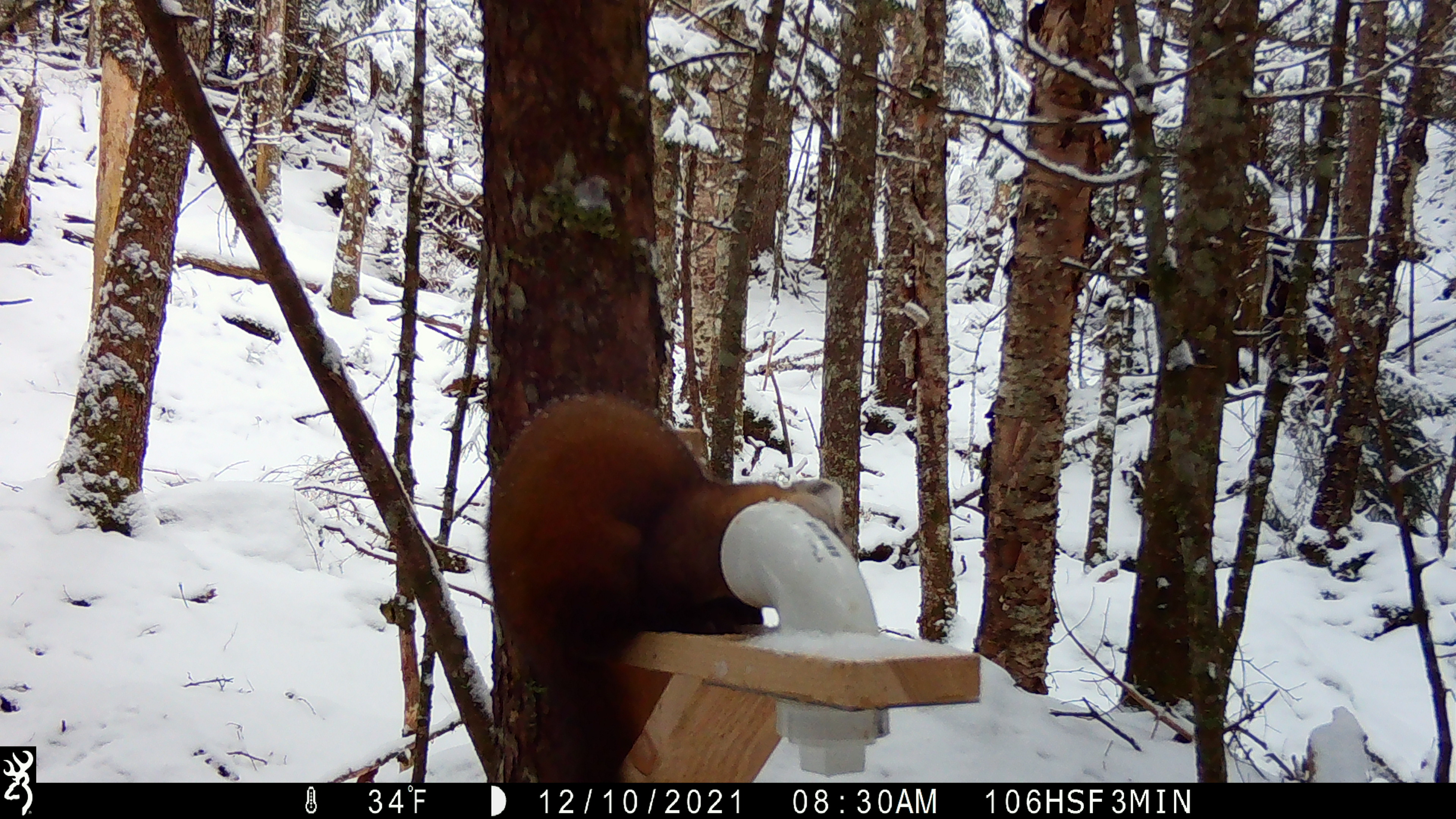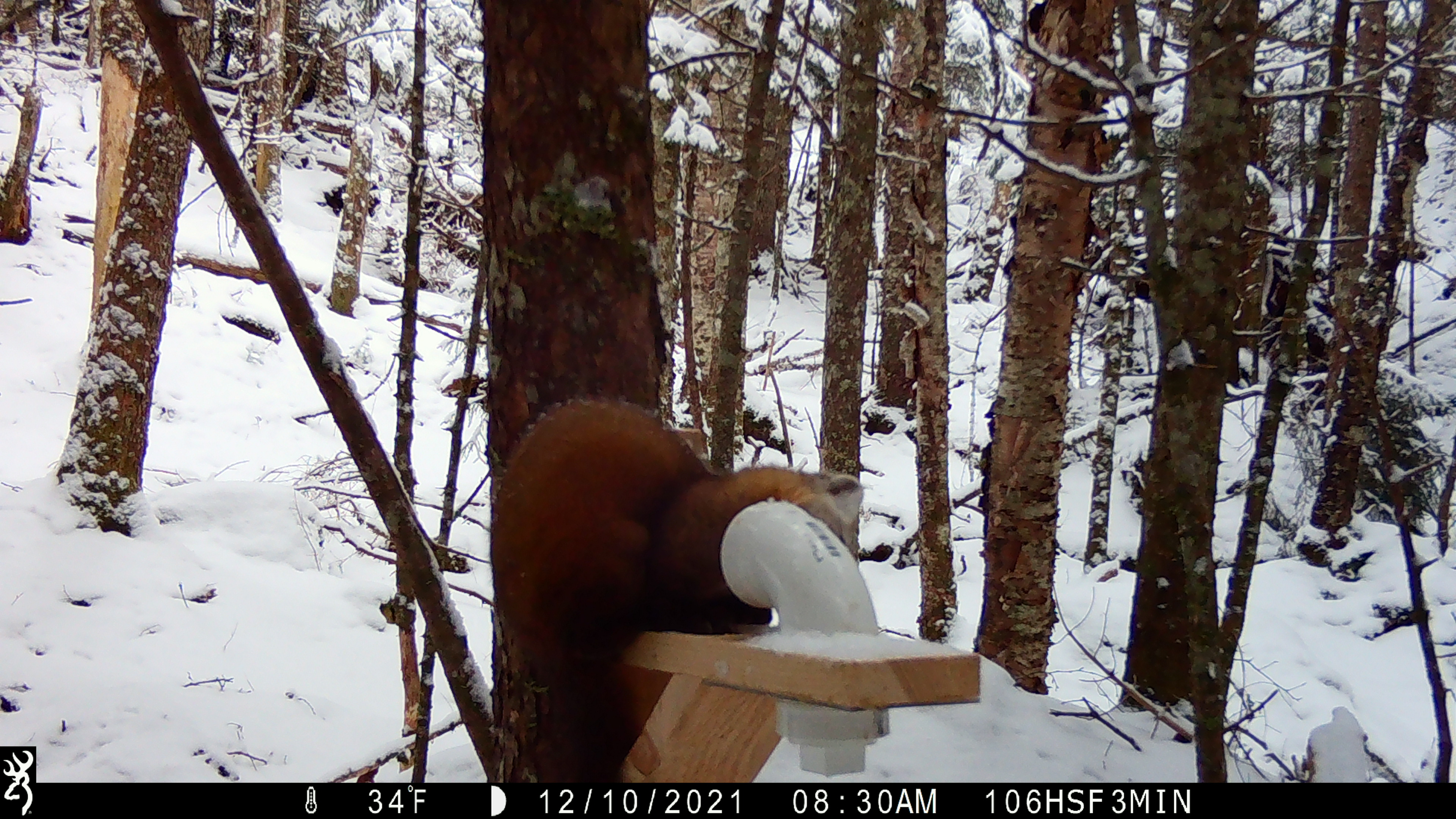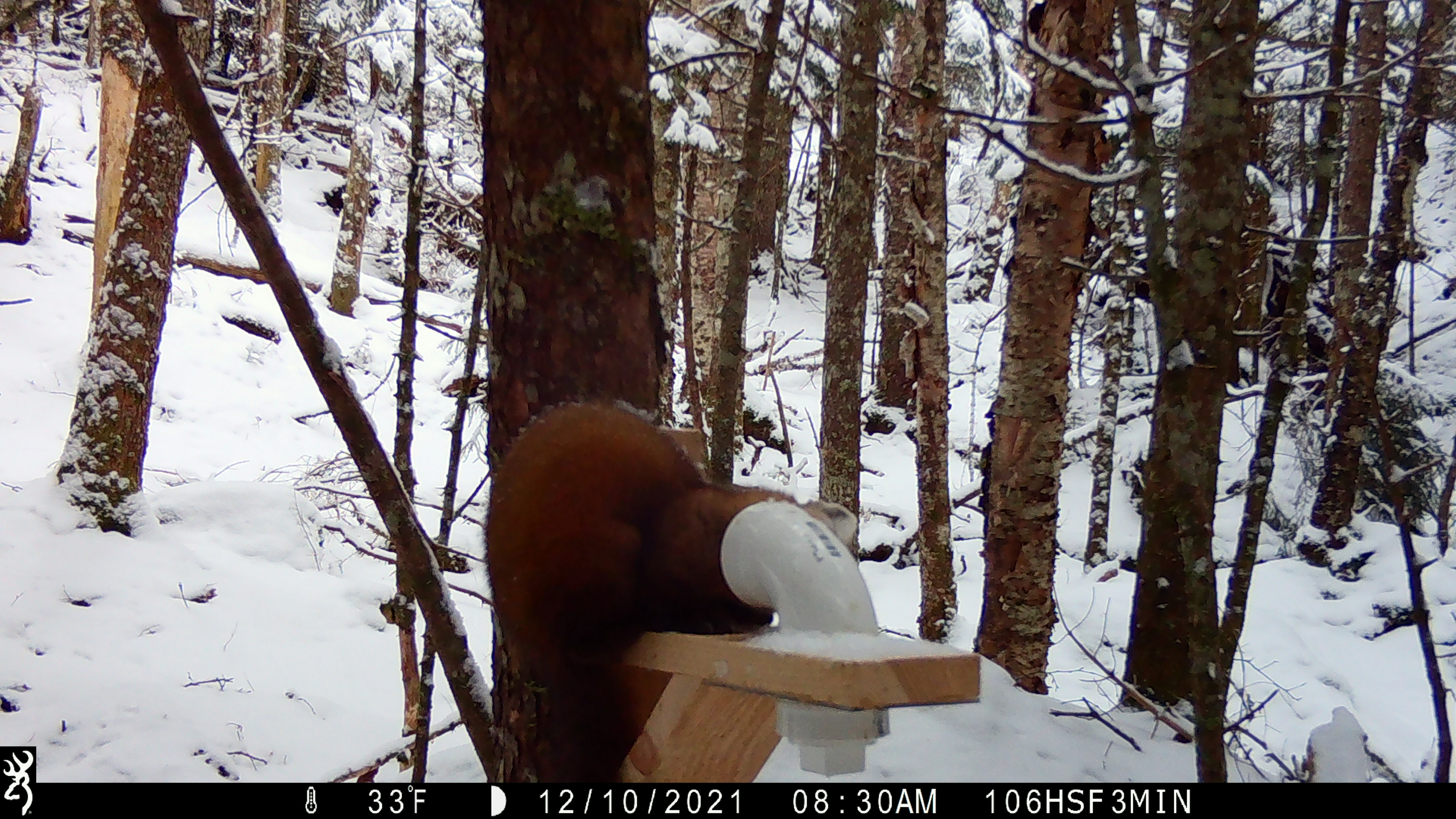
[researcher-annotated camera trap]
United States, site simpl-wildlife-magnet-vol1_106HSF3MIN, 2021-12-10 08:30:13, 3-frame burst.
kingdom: Animalia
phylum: Chordata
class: Mammalia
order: Carnivora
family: Mustelidae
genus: Martes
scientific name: Martes americana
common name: american marten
American marten (Martes americana).